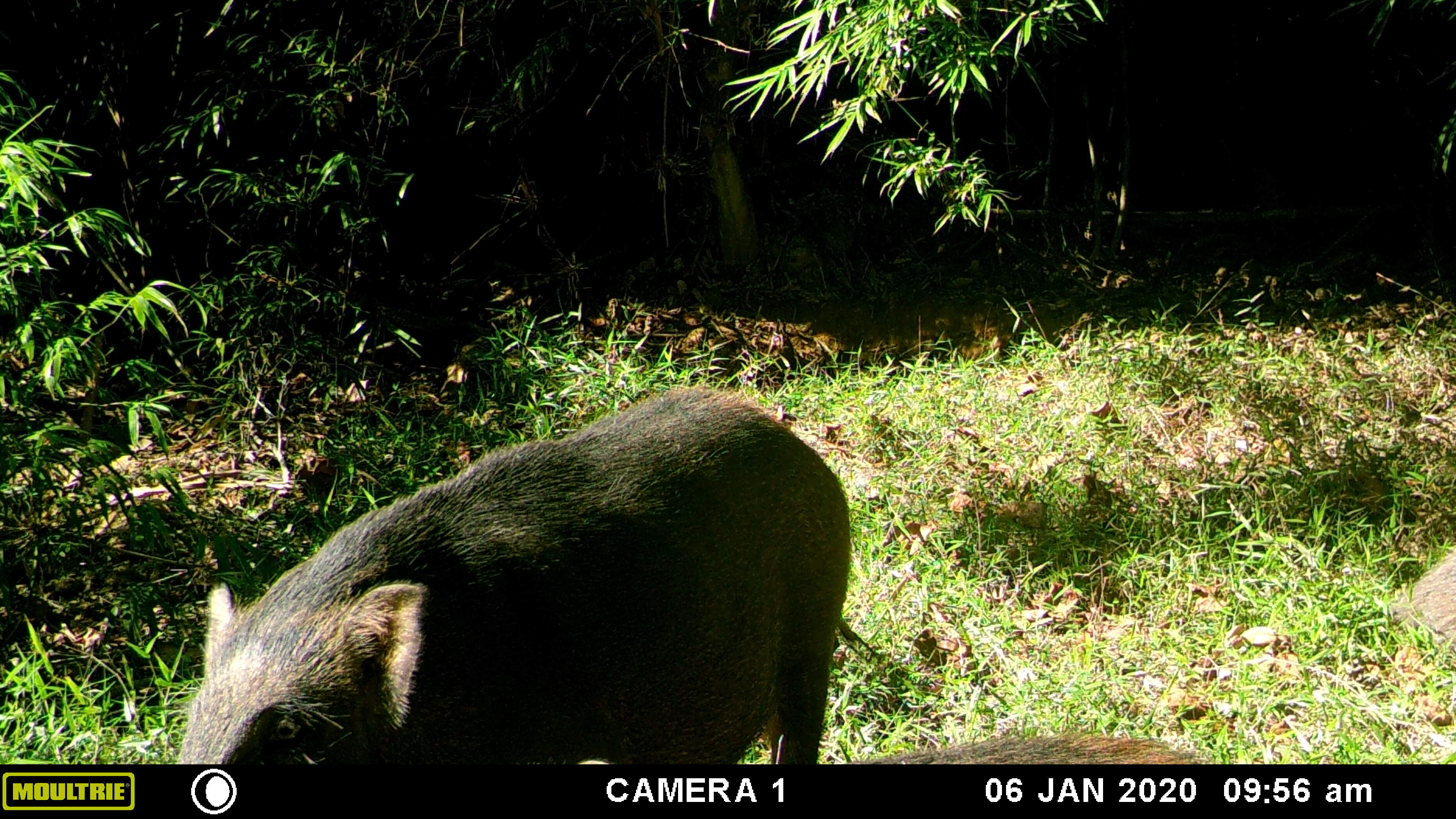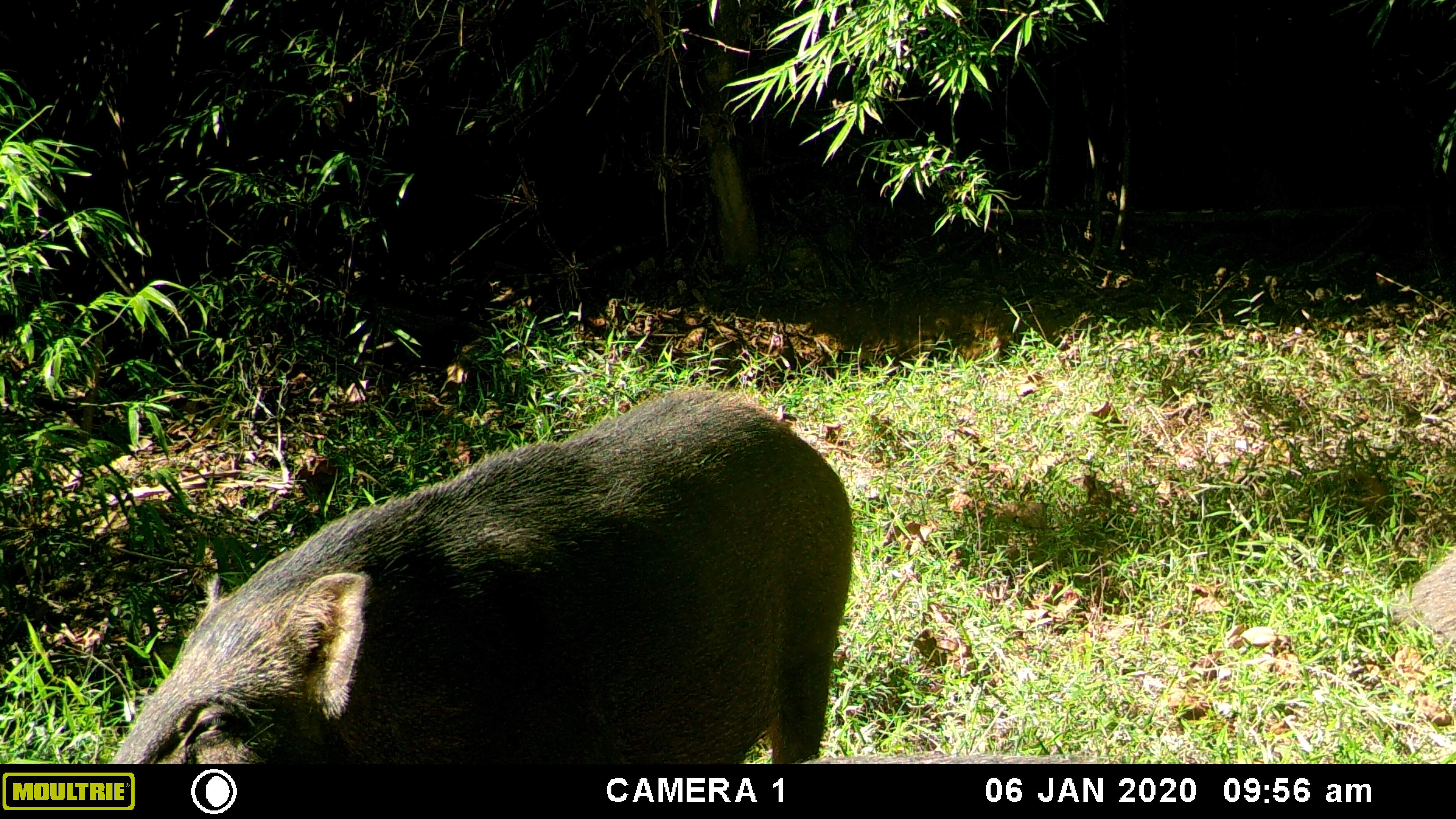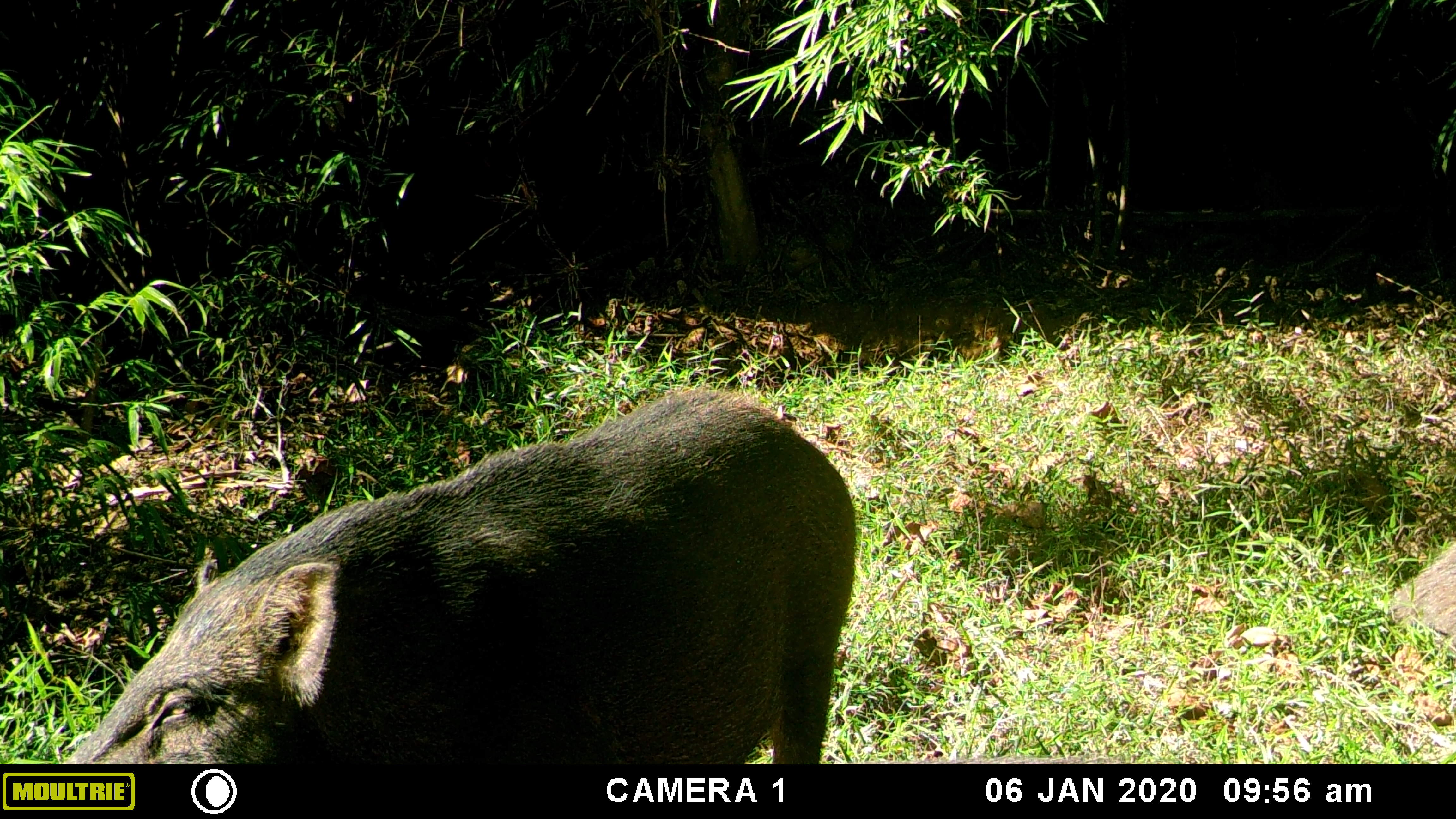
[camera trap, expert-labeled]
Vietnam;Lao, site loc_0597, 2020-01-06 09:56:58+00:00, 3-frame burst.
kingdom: Animalia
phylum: Chordata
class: Mammalia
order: Artiodactyla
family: Suidae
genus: Sus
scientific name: Sus scrofa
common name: eurasian wild pig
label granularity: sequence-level